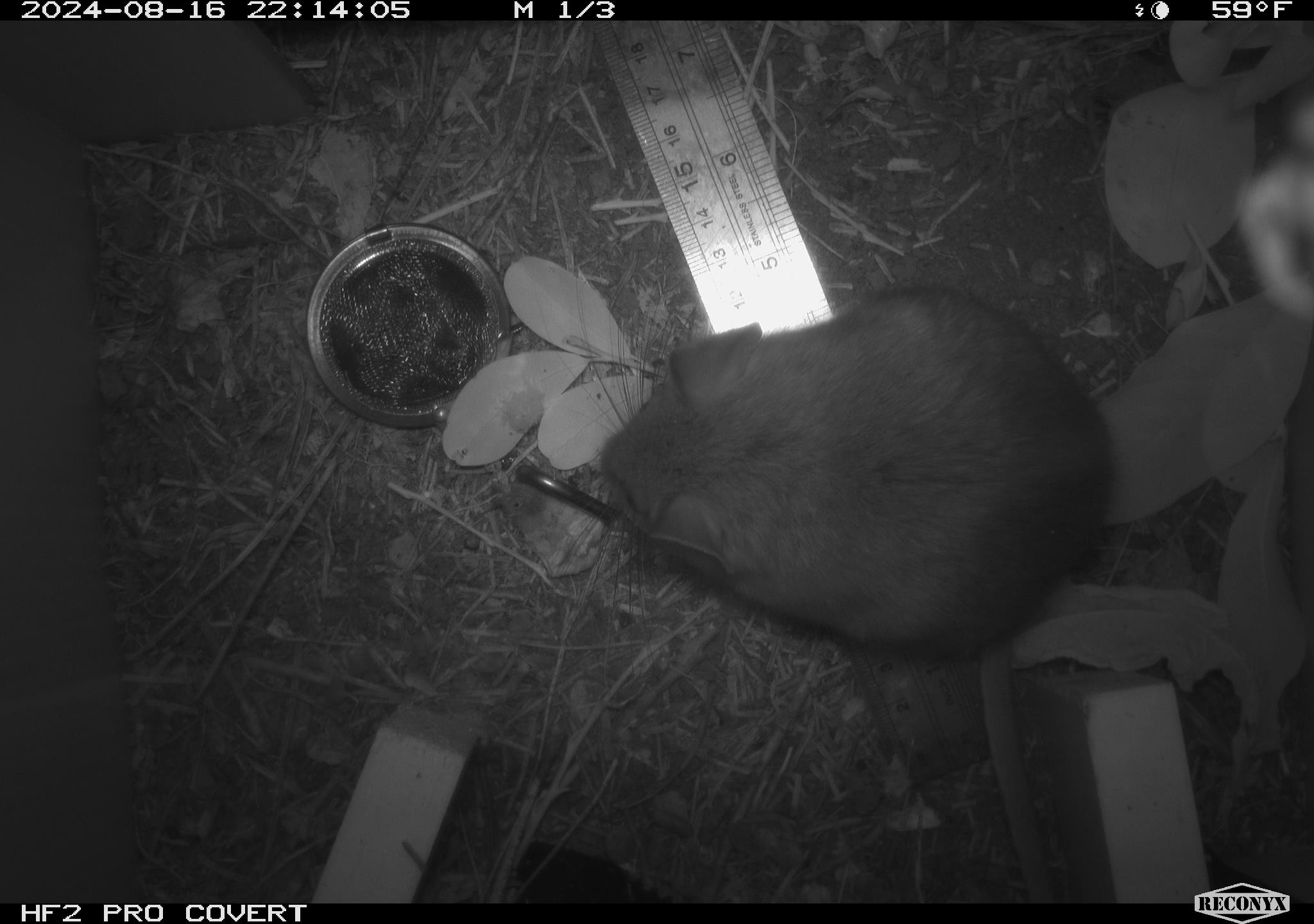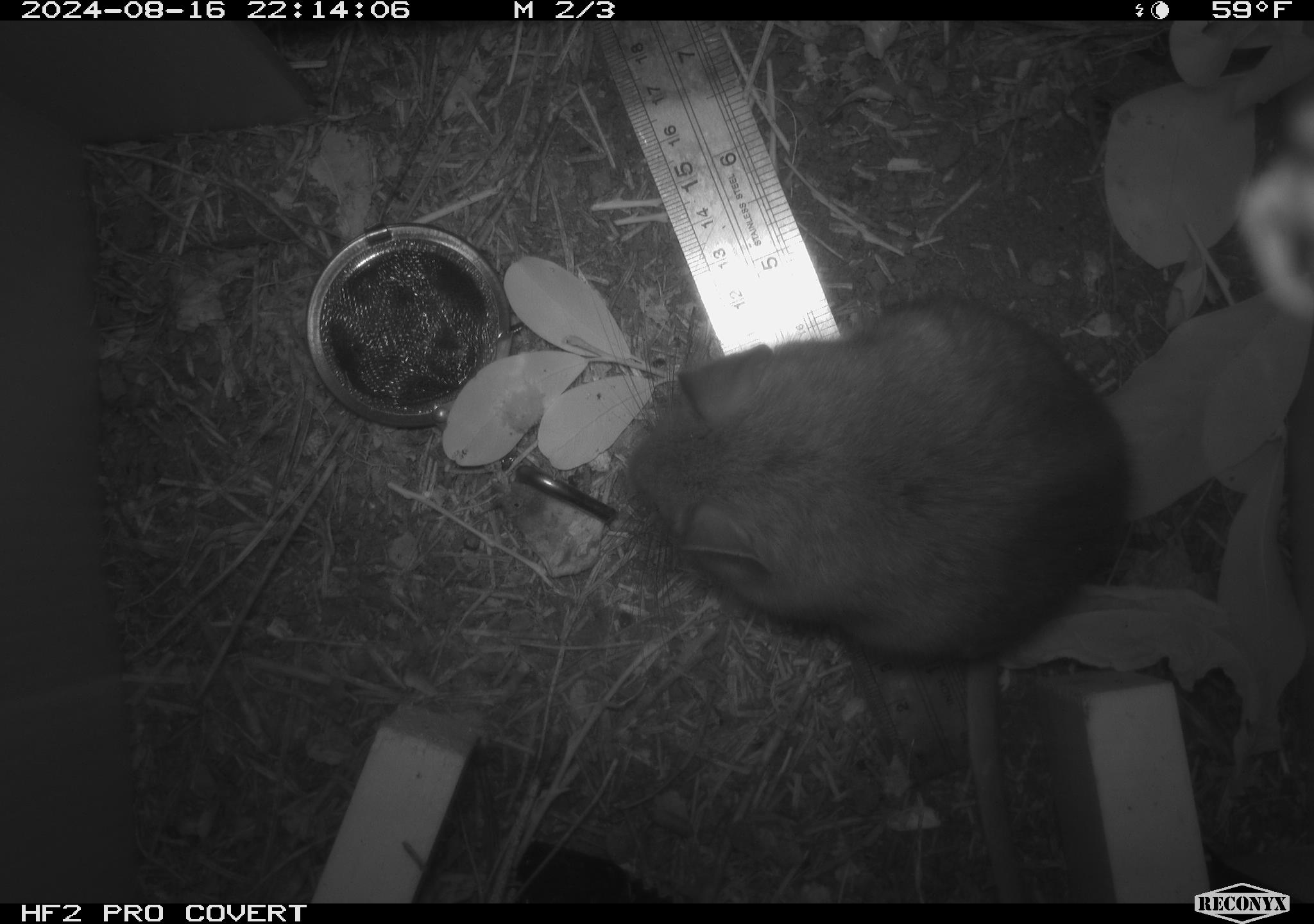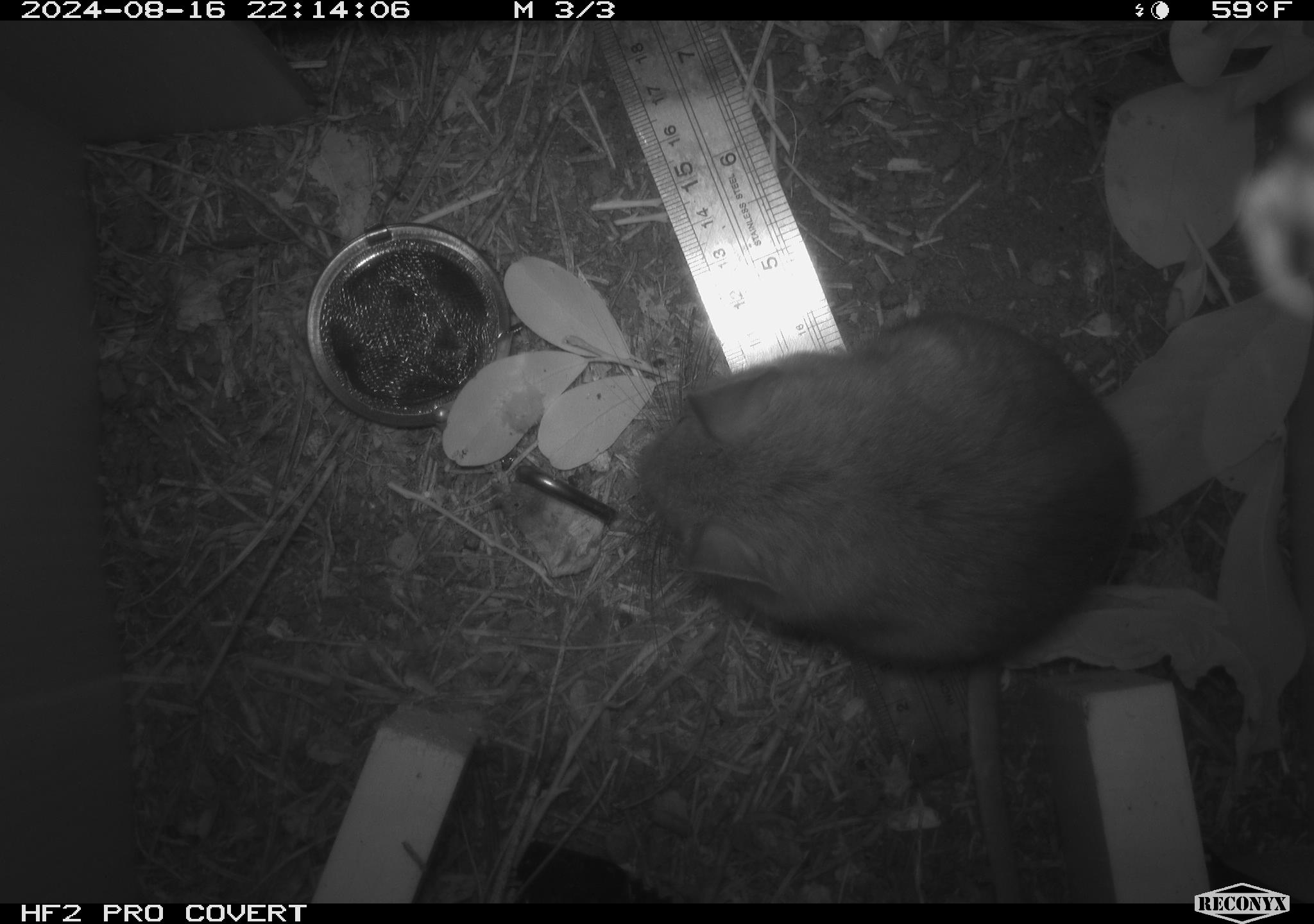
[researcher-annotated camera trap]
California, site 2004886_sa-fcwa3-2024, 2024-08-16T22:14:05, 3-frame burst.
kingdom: Animalia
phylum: Chordata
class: Mammalia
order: Rodentia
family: Cricetidae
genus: Neotoma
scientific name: Neotoma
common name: pack rat or woodrat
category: neotoma species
Neotoma species (pack rat or woodrat) (Neotoma).